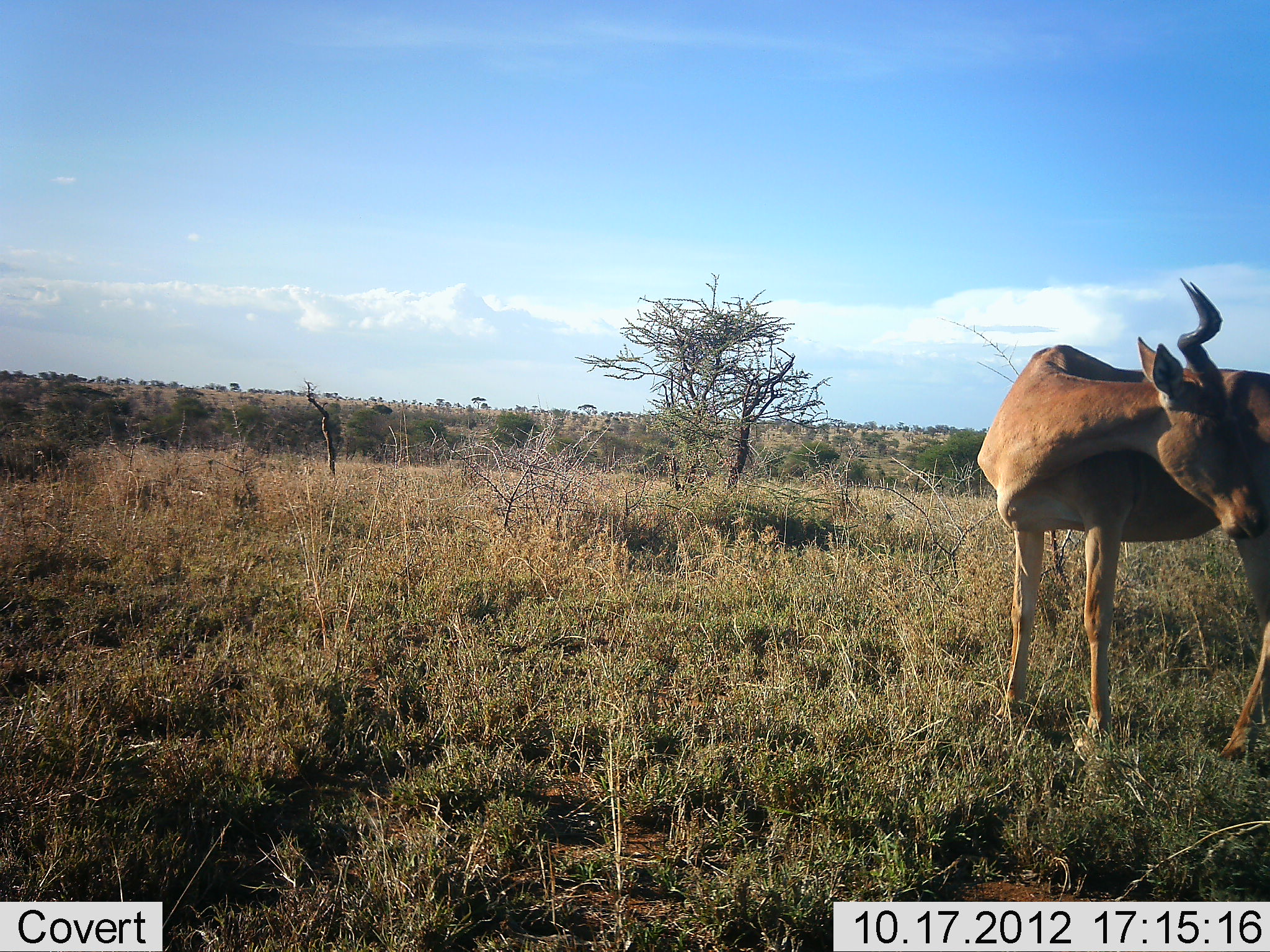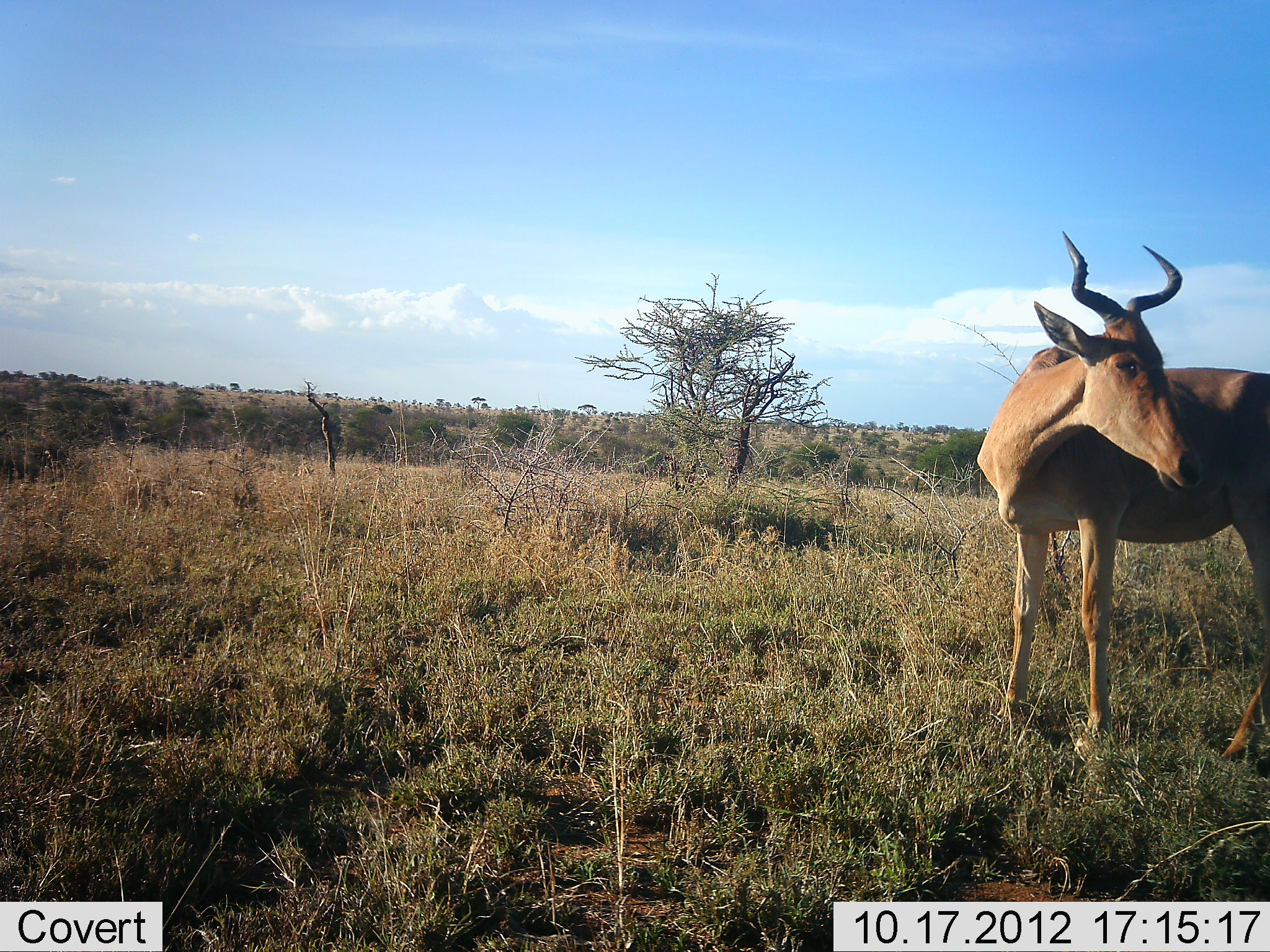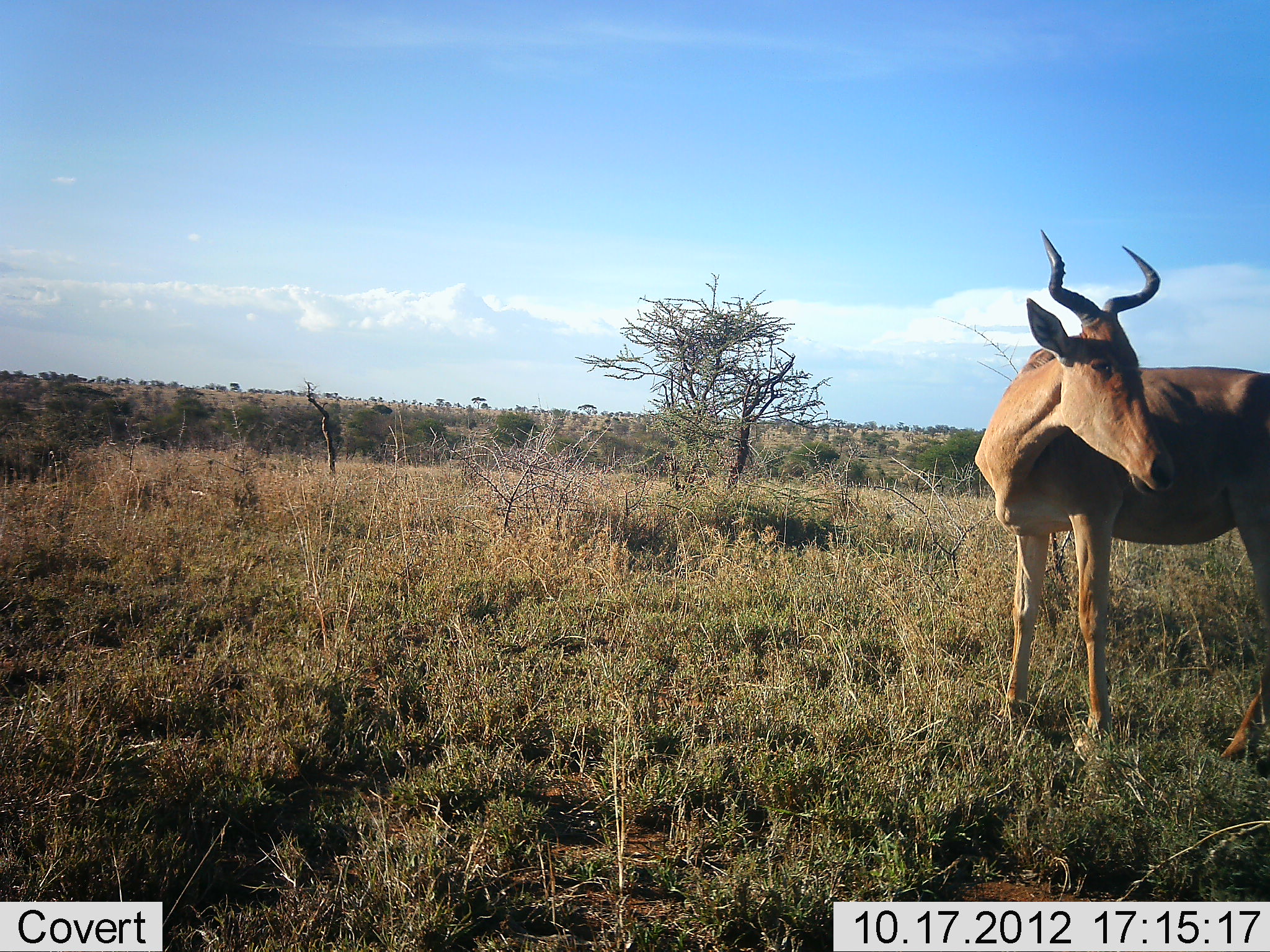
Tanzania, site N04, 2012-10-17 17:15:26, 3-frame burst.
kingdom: Animalia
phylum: Chordata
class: Mammalia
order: Artiodactyla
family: Bovidae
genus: Alcelaphus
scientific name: Alcelaphus buselaphus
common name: hartebeest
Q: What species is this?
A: Hartebeest (Alcelaphus buselaphus).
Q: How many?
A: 1.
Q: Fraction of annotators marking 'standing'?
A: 100%.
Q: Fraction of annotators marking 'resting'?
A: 0%.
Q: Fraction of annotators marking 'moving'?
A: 0%.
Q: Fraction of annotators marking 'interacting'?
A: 0%.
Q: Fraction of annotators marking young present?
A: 0%.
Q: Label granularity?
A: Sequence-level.